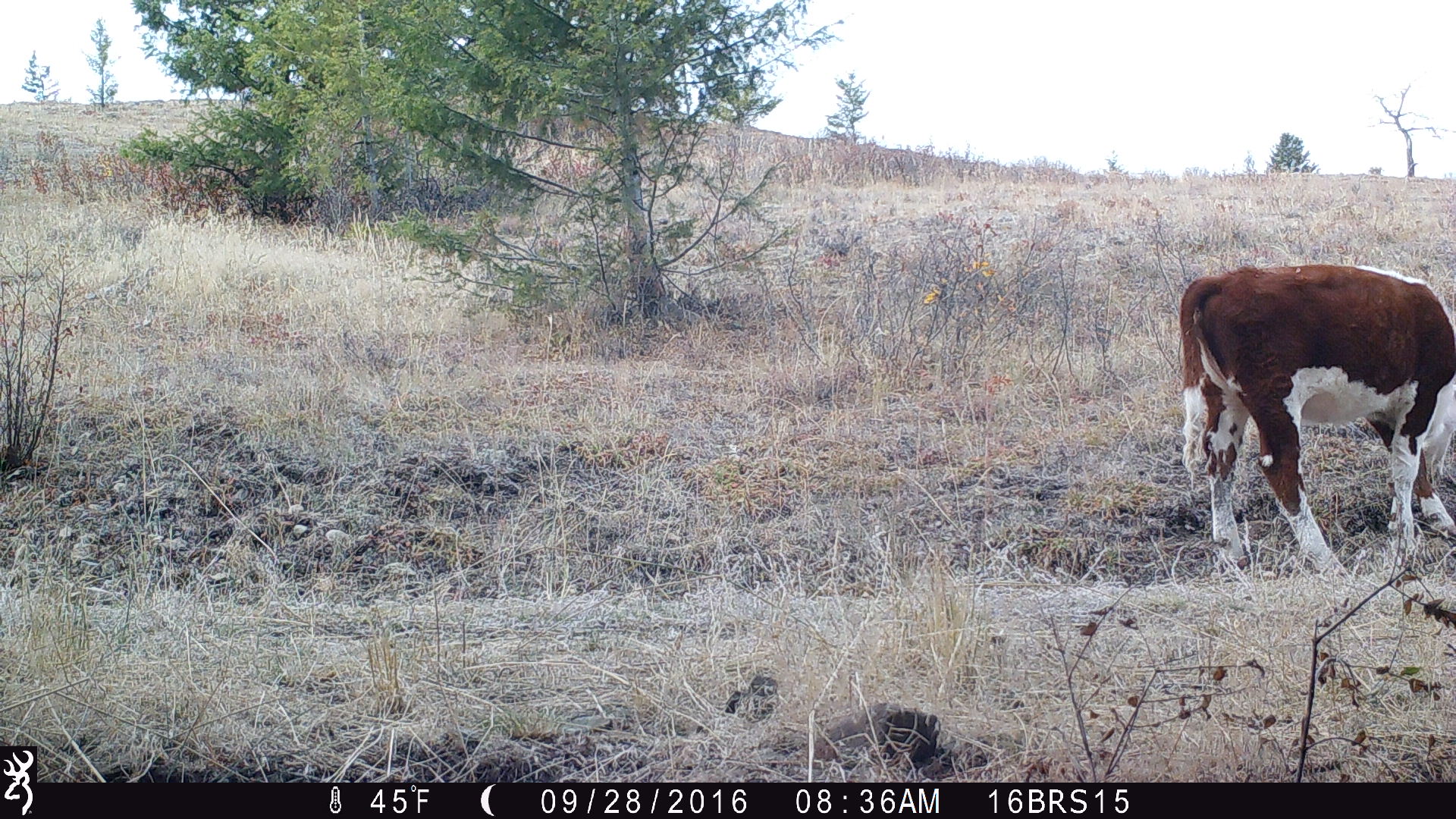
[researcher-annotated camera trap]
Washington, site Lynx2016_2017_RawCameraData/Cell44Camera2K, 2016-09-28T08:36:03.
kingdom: Animalia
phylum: Chordata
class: Mammalia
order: Artiodactyla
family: Bovidae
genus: Bos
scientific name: Bos taurus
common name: domestic cattle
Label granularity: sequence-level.